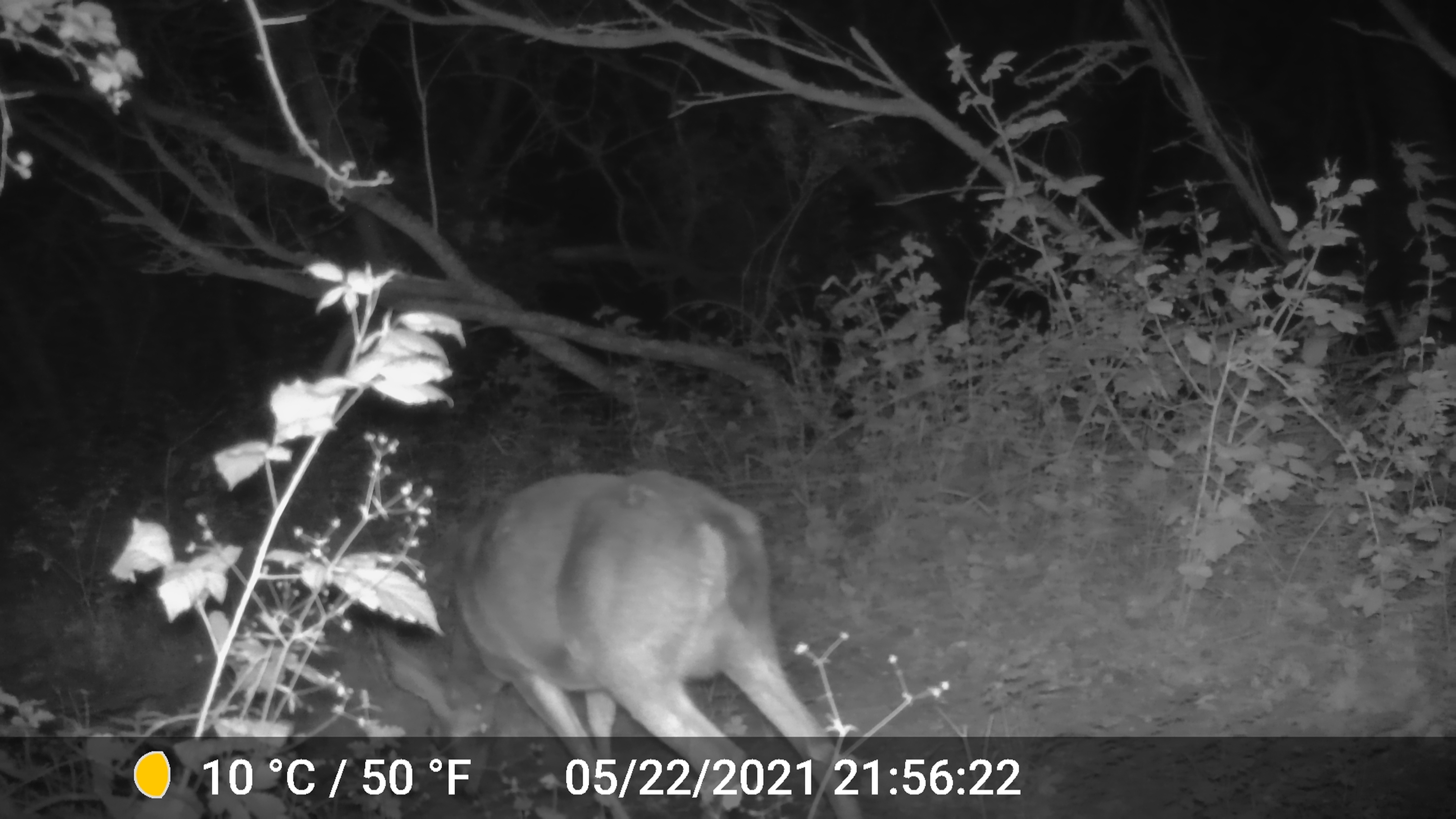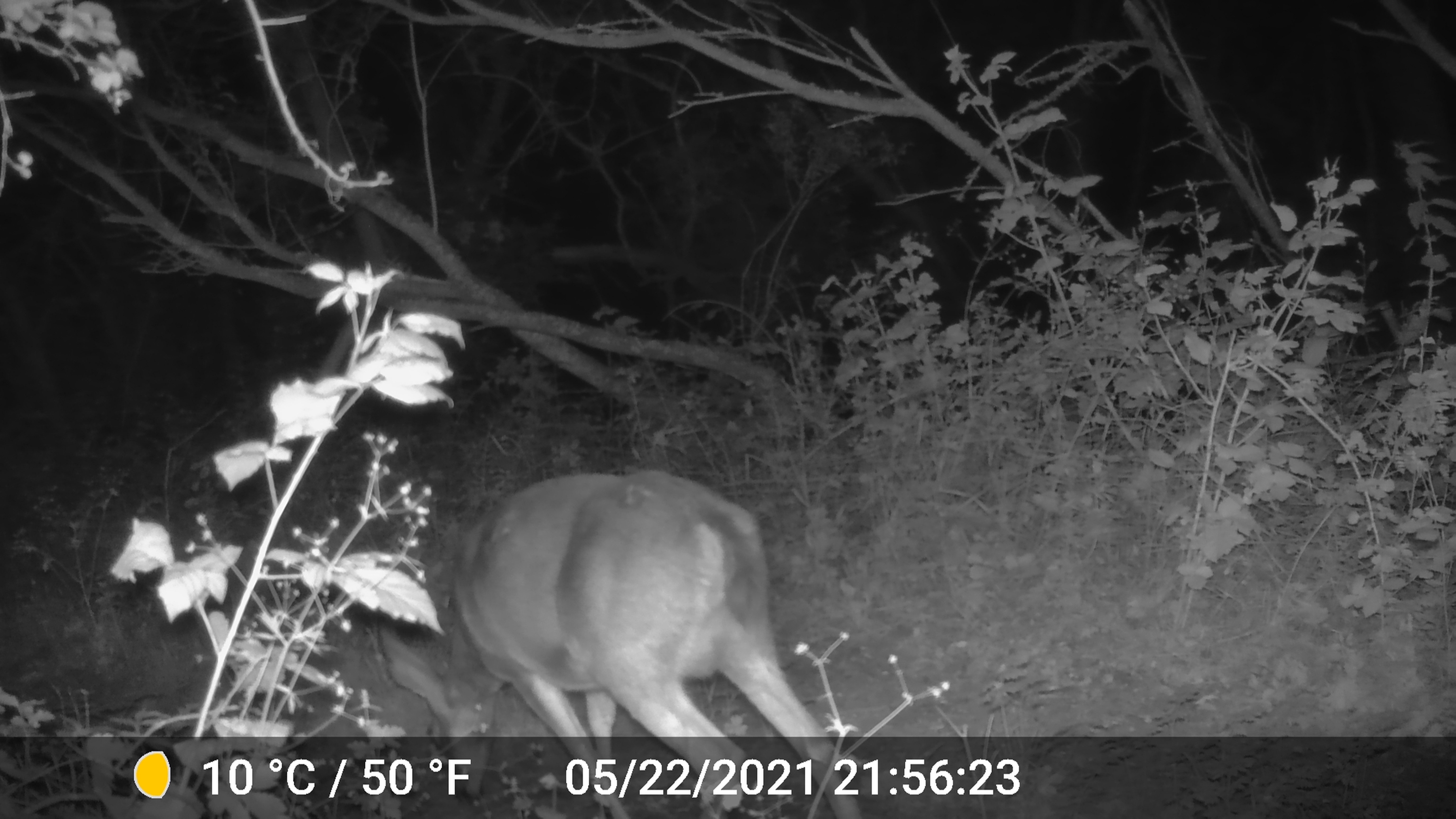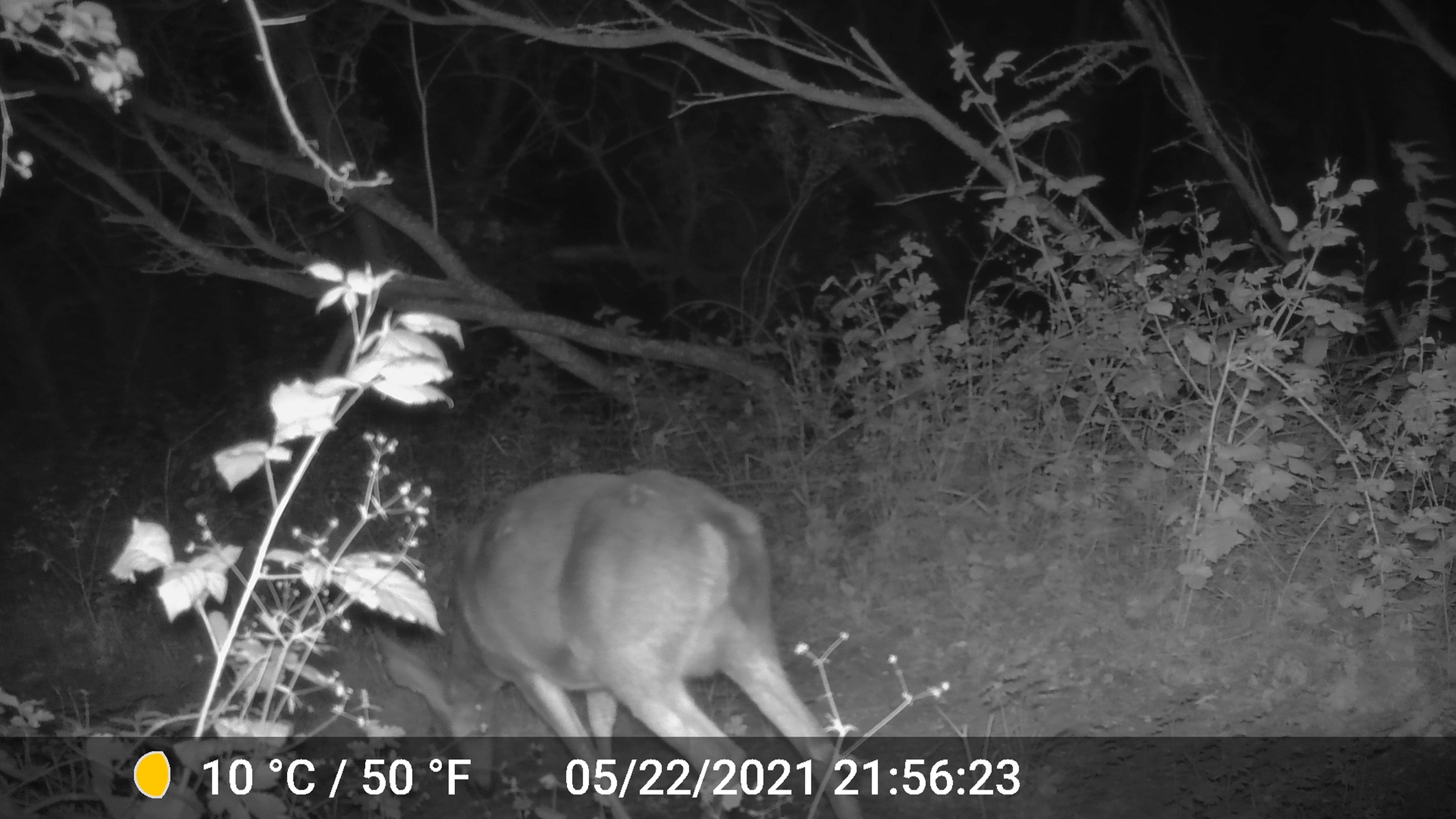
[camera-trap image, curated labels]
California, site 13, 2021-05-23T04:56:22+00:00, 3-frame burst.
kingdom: Animalia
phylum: Chordata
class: Mammalia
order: Artiodactyla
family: Cervidae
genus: Odocoileus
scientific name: Odocoileus hemionus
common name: mule deer